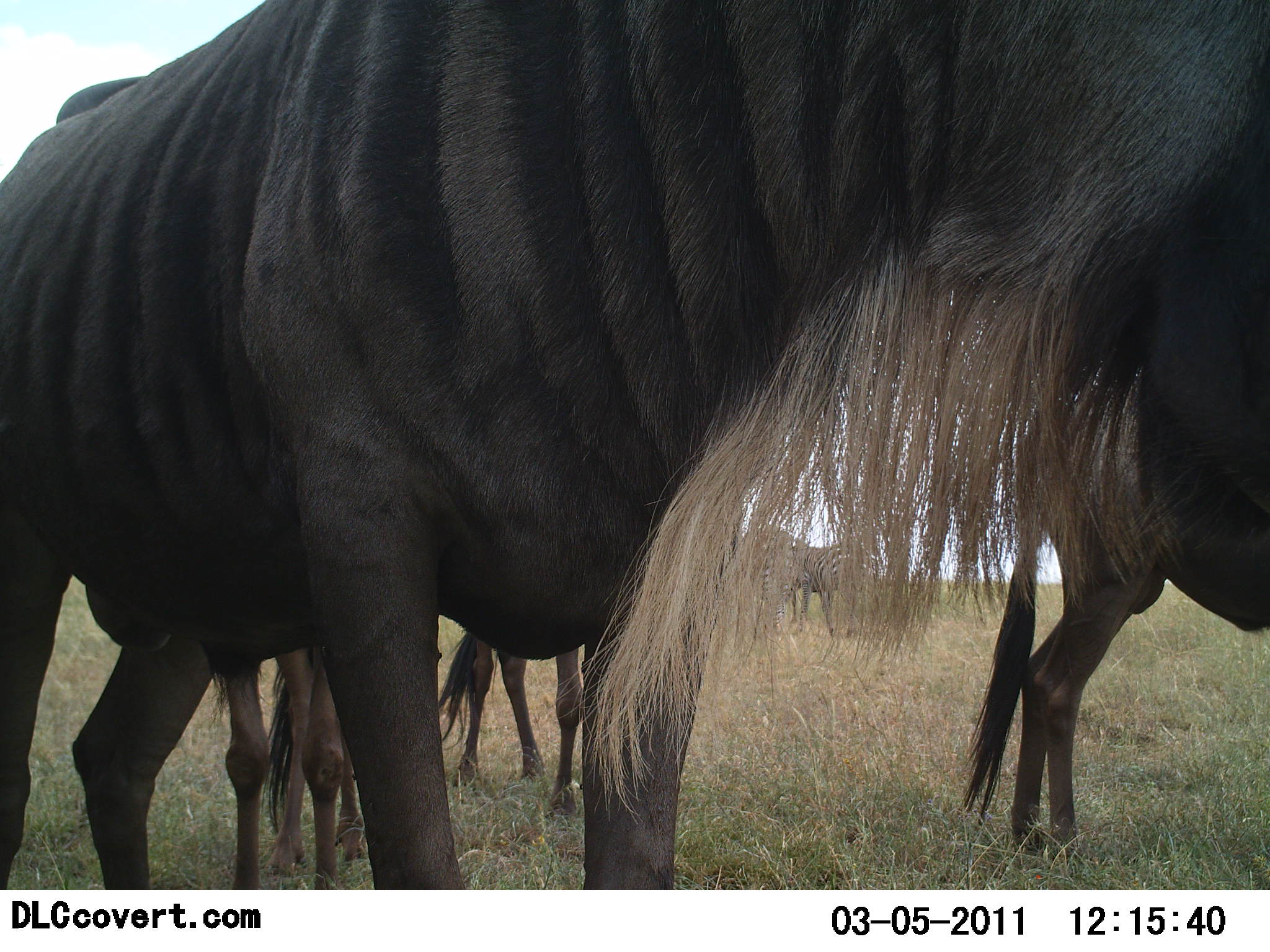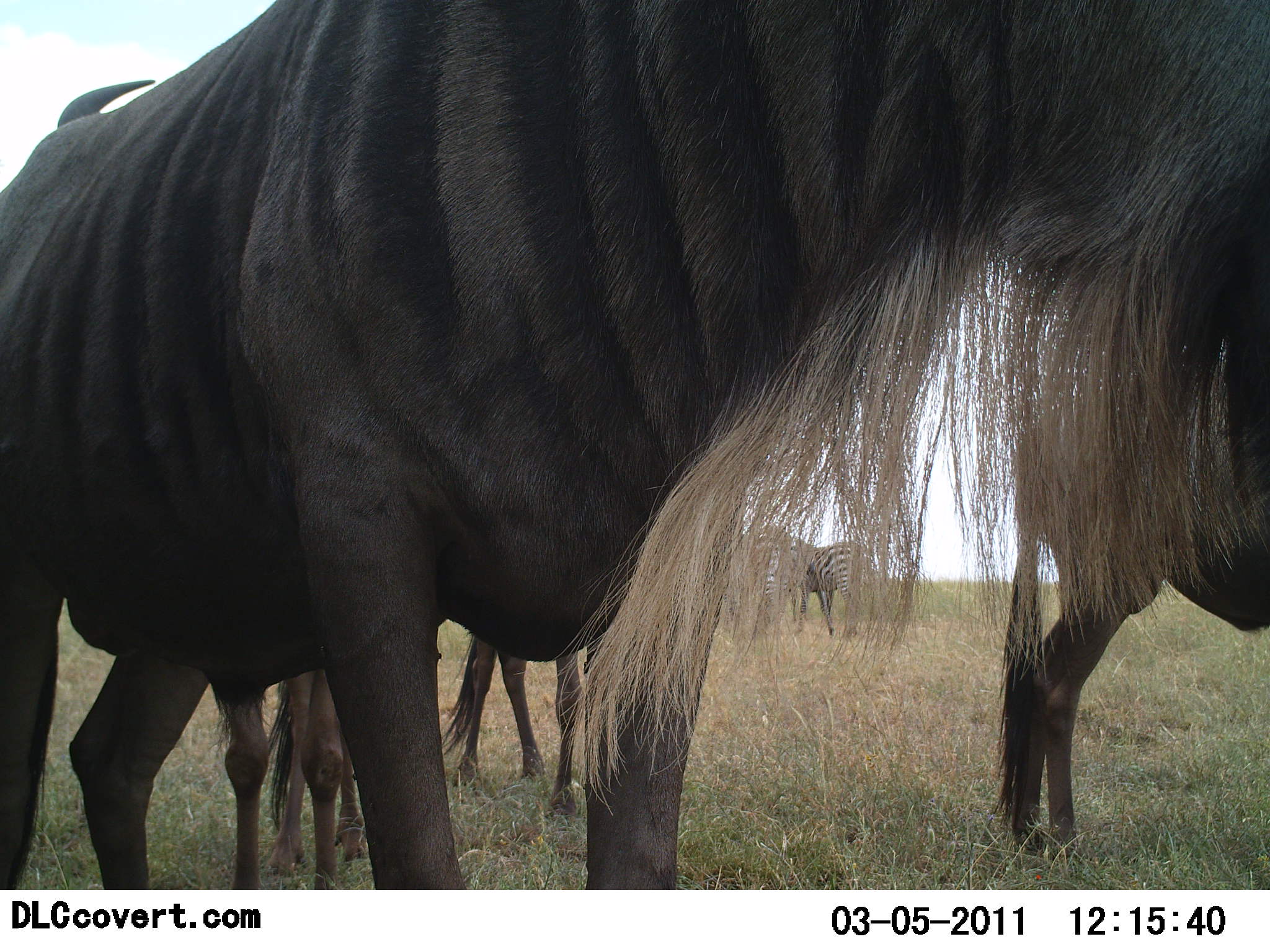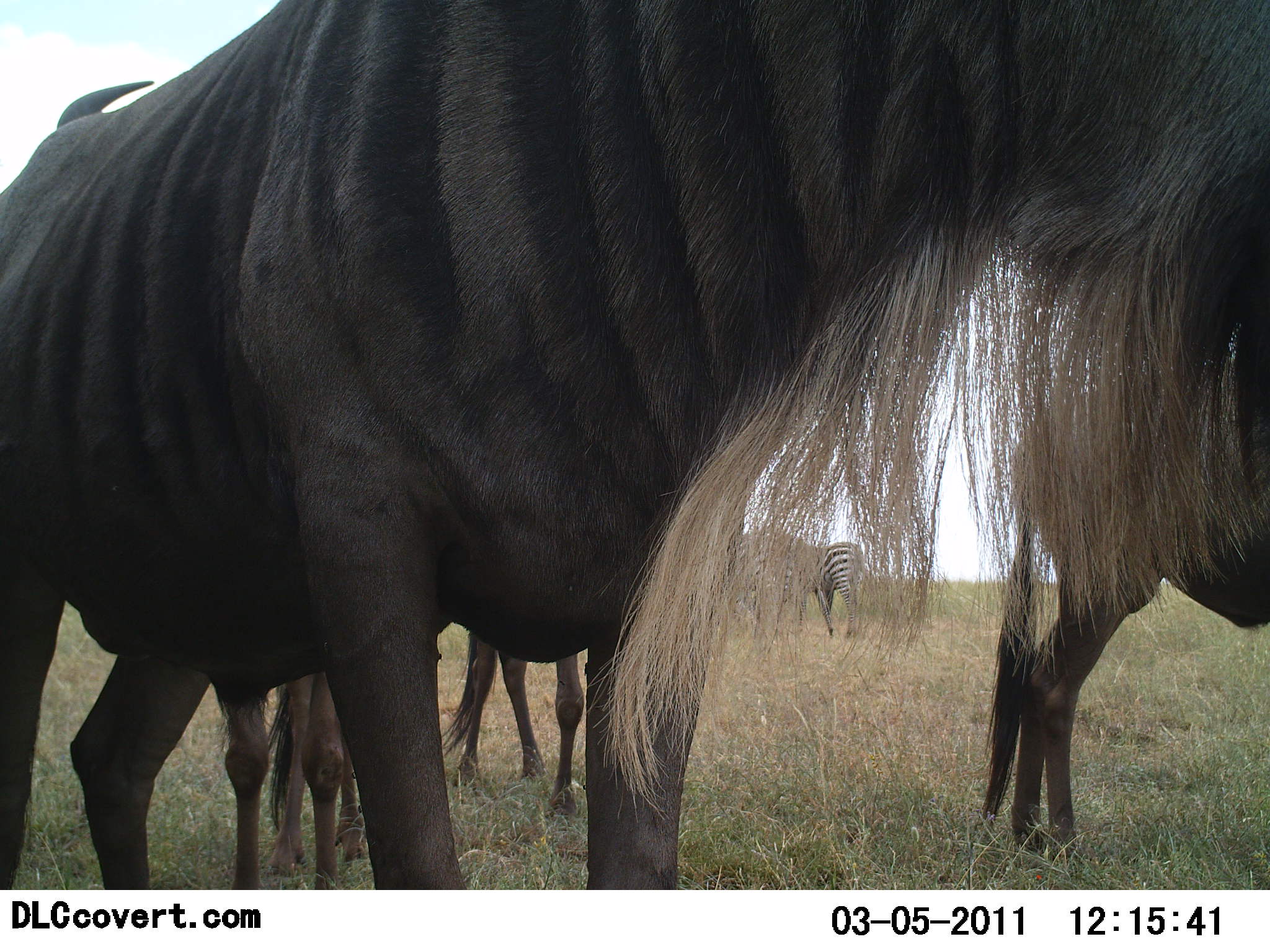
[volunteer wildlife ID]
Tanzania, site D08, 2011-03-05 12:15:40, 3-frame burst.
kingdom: Animalia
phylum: Chordata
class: Mammalia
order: Artiodactyla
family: Bovidae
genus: Connochaetes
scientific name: Connochaetes taurinus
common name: blue wildebeest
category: wildebeest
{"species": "wildebeest (blue wildebeest) (Connochaetes taurinus)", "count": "4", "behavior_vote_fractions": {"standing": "90%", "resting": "5%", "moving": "0%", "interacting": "14%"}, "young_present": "0%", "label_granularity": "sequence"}